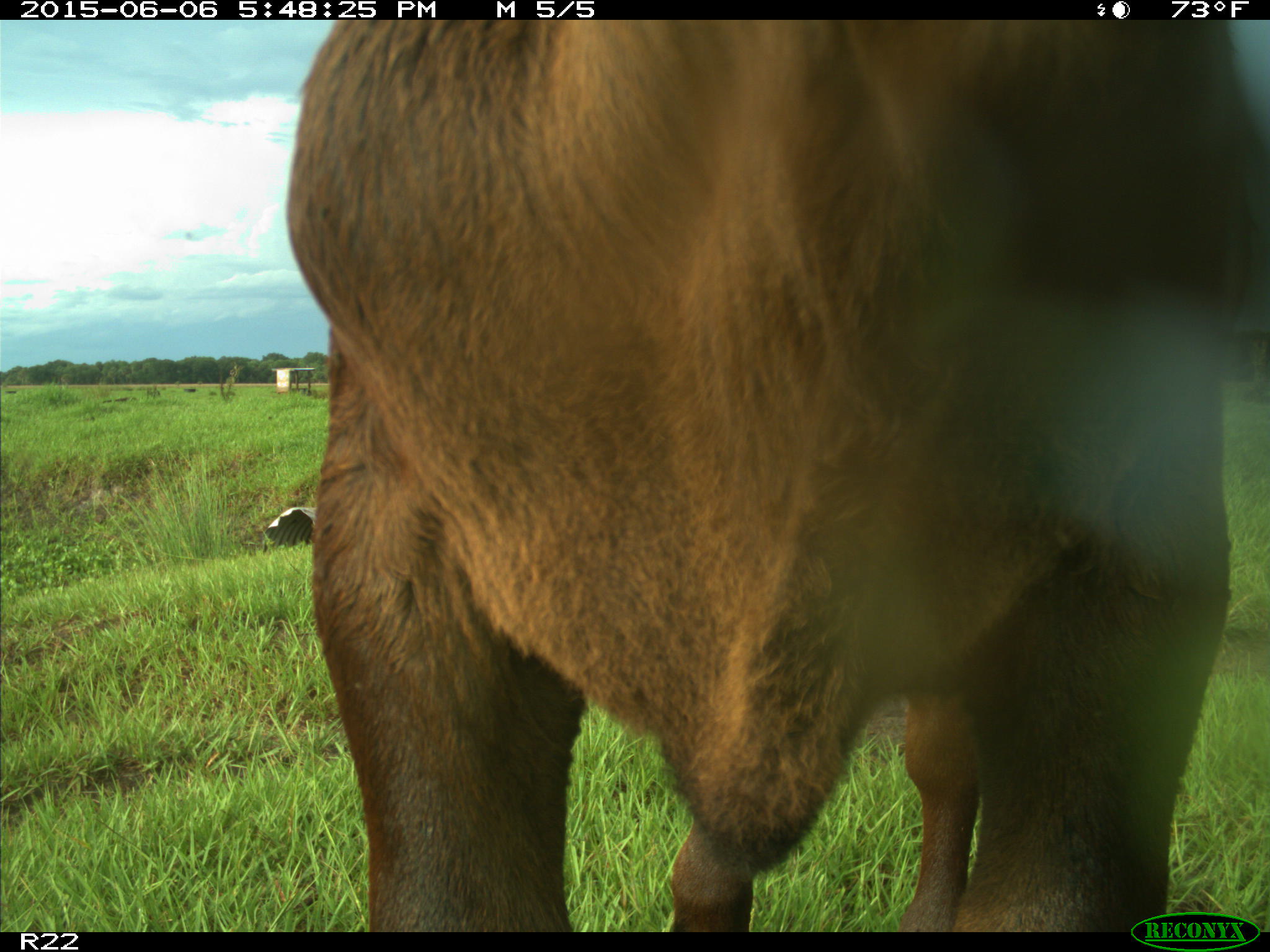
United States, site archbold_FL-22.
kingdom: Animalia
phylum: Chordata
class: Mammalia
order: Artiodactyla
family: Bovidae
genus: Bos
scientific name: Bos taurus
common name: domestic cow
Bos taurus (domestic cow).